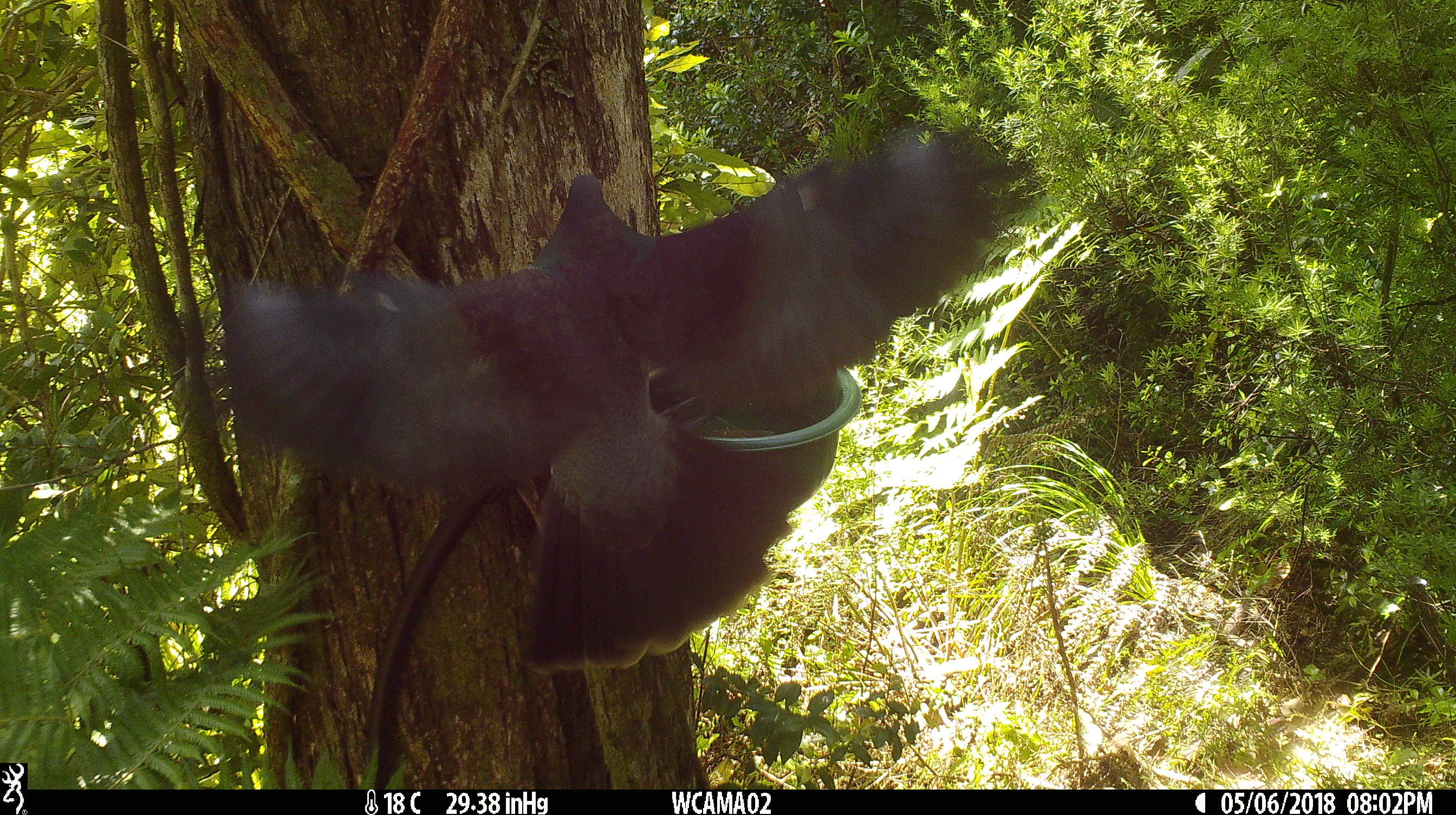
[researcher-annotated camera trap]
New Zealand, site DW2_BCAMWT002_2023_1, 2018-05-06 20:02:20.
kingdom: Animalia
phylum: Chordata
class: Aves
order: Columbiformes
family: Columbidae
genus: Hemiphaga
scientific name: Hemiphaga novaeseelandiae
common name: new zealand pigeon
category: kereru